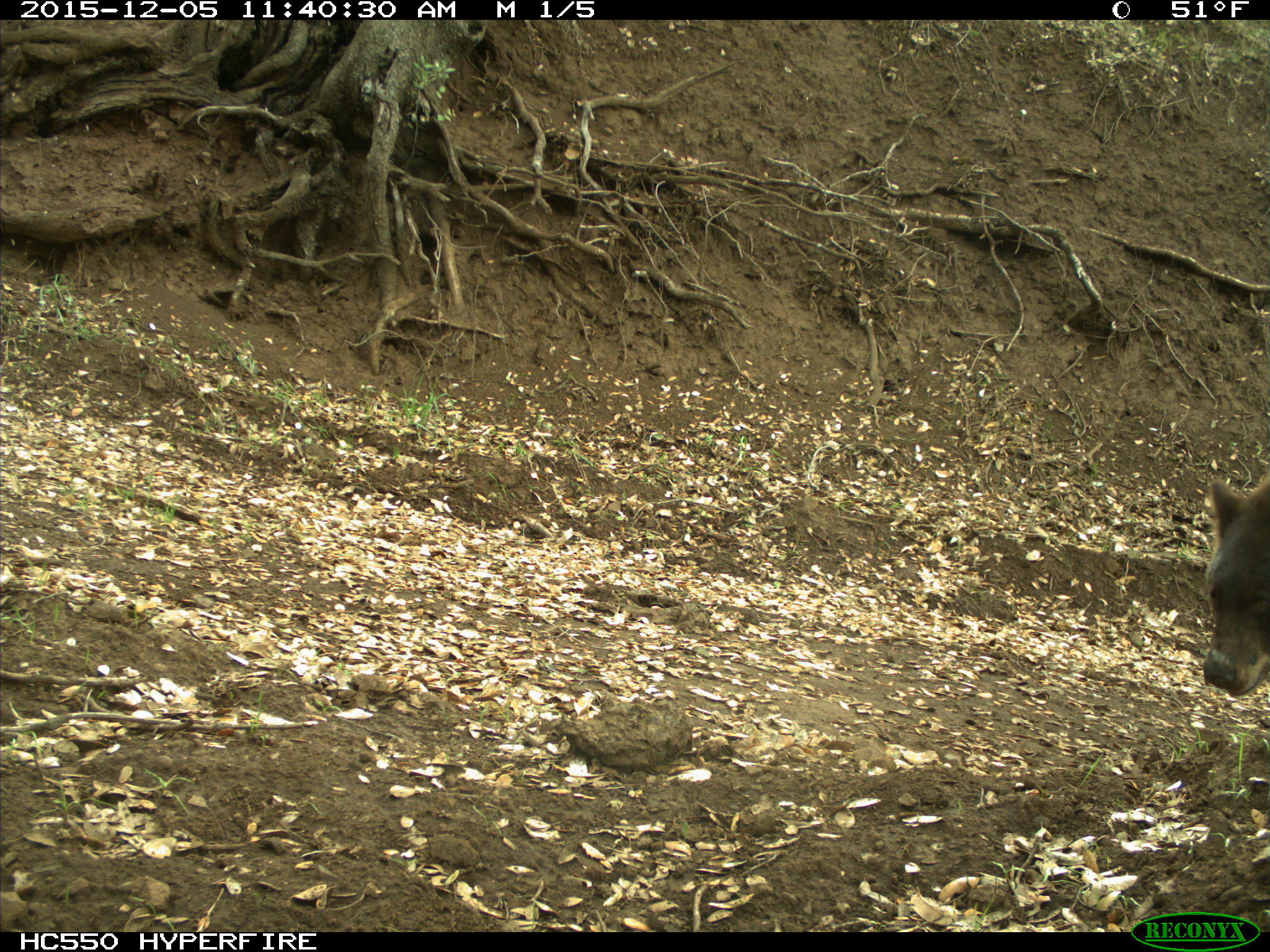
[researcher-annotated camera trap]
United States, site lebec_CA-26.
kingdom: Animalia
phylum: Chordata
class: Mammalia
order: Carnivora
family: Ursidae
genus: Ursus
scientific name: Ursus americanus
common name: american black bear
Ursus americanus (american black bear).